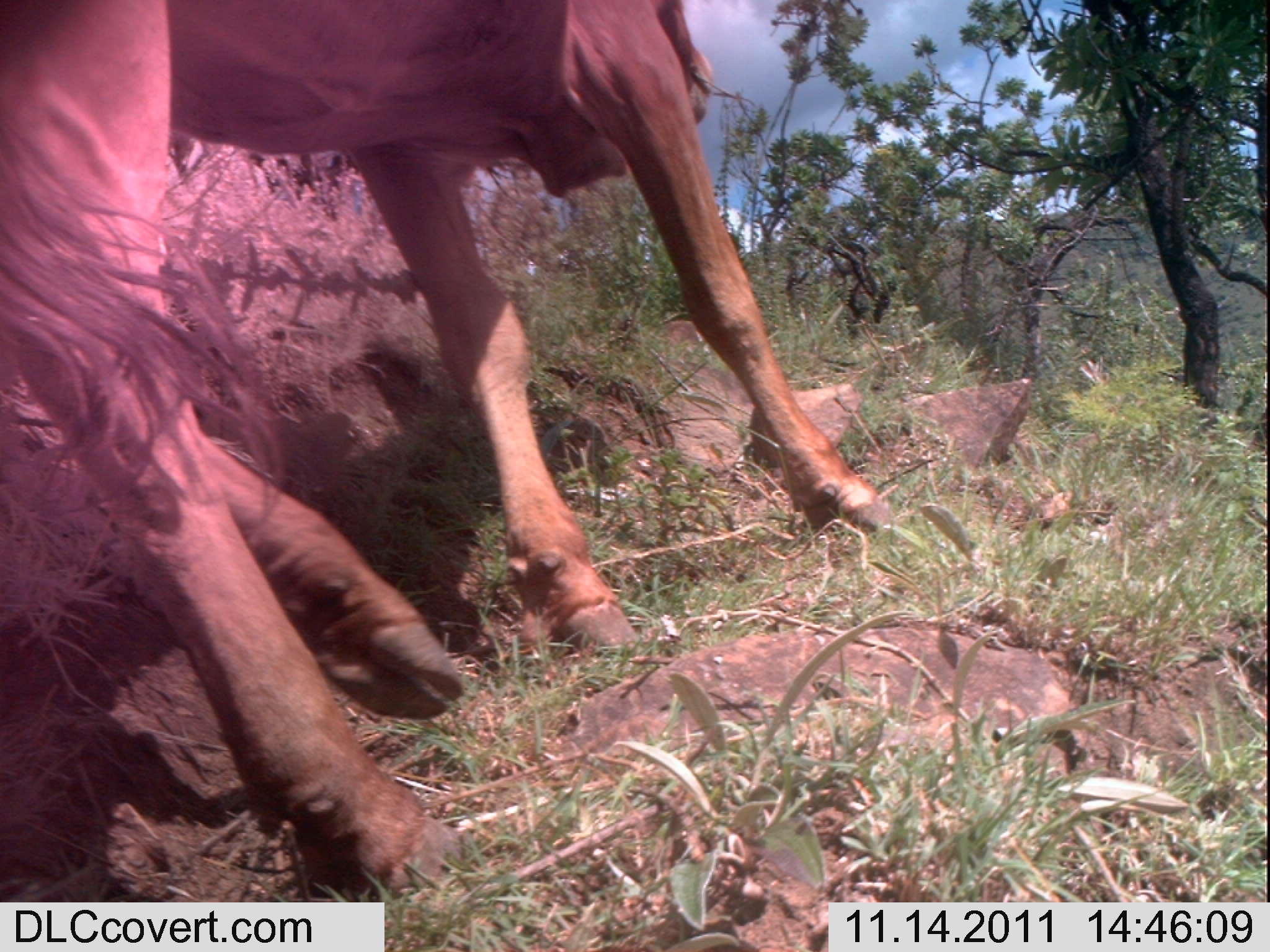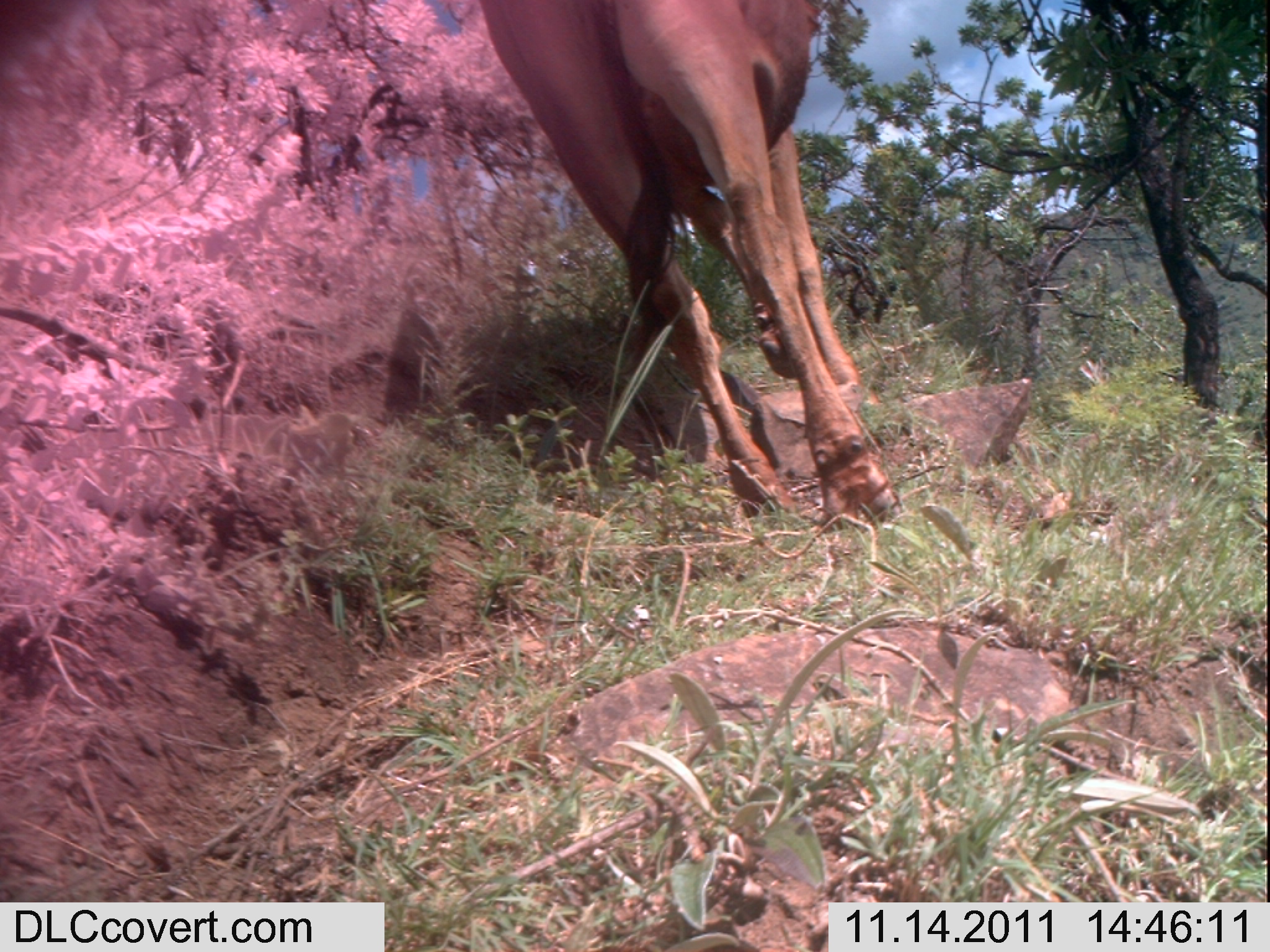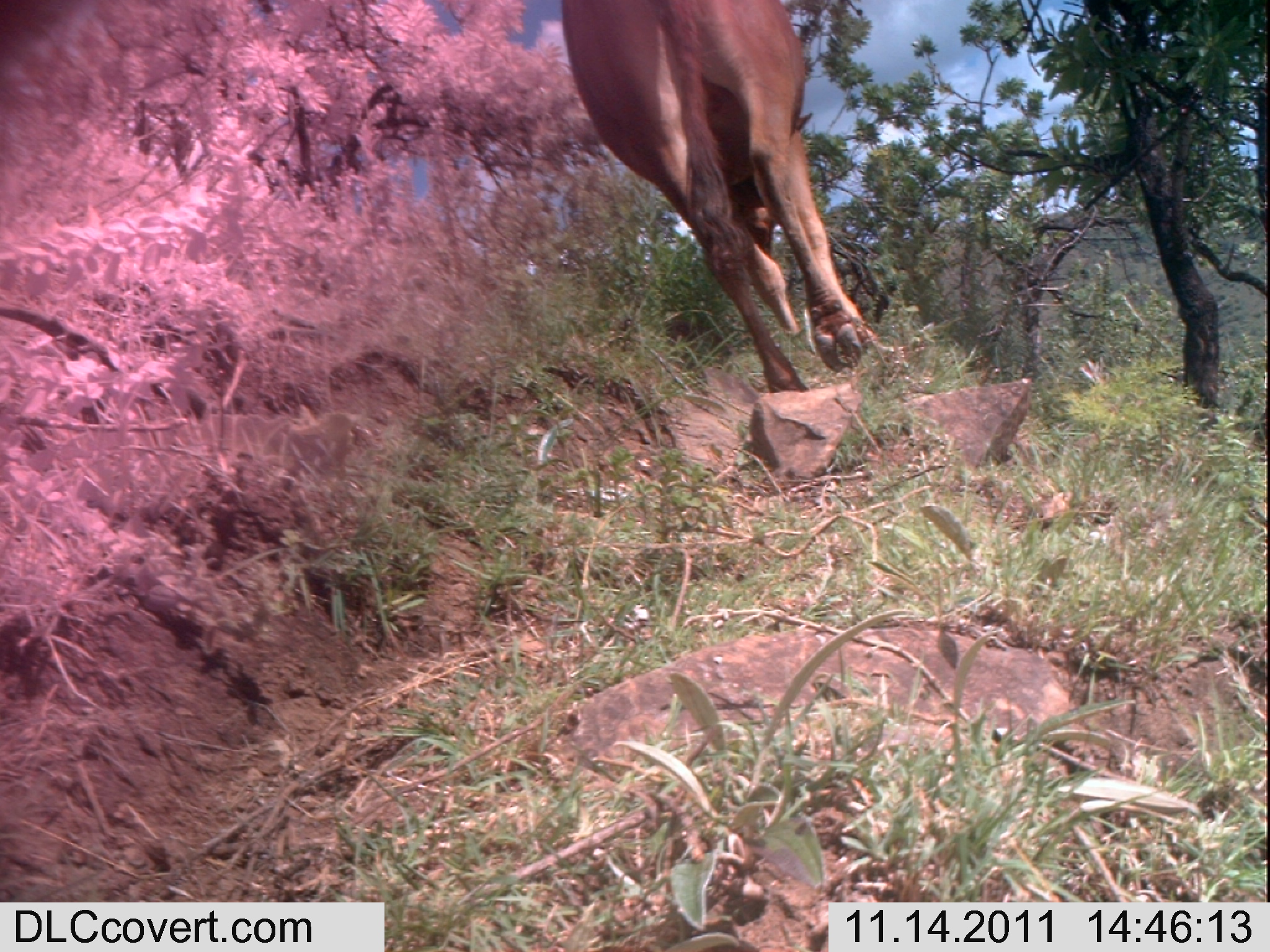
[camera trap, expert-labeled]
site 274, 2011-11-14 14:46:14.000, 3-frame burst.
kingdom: Animalia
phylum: Chordata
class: Mammalia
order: Artiodactyla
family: Bovidae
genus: Bos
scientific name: Bos taurus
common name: domestic cattle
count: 1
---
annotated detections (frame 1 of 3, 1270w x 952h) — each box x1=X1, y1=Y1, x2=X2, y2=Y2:
bos taurus: x1=0, y1=0, x2=898, y2=902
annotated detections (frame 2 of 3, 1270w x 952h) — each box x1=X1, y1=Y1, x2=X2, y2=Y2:
bos taurus: x1=478, y1=0, x2=902, y2=532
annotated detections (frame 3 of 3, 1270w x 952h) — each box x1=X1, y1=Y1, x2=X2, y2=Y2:
bos taurus: x1=557, y1=0, x2=872, y2=393